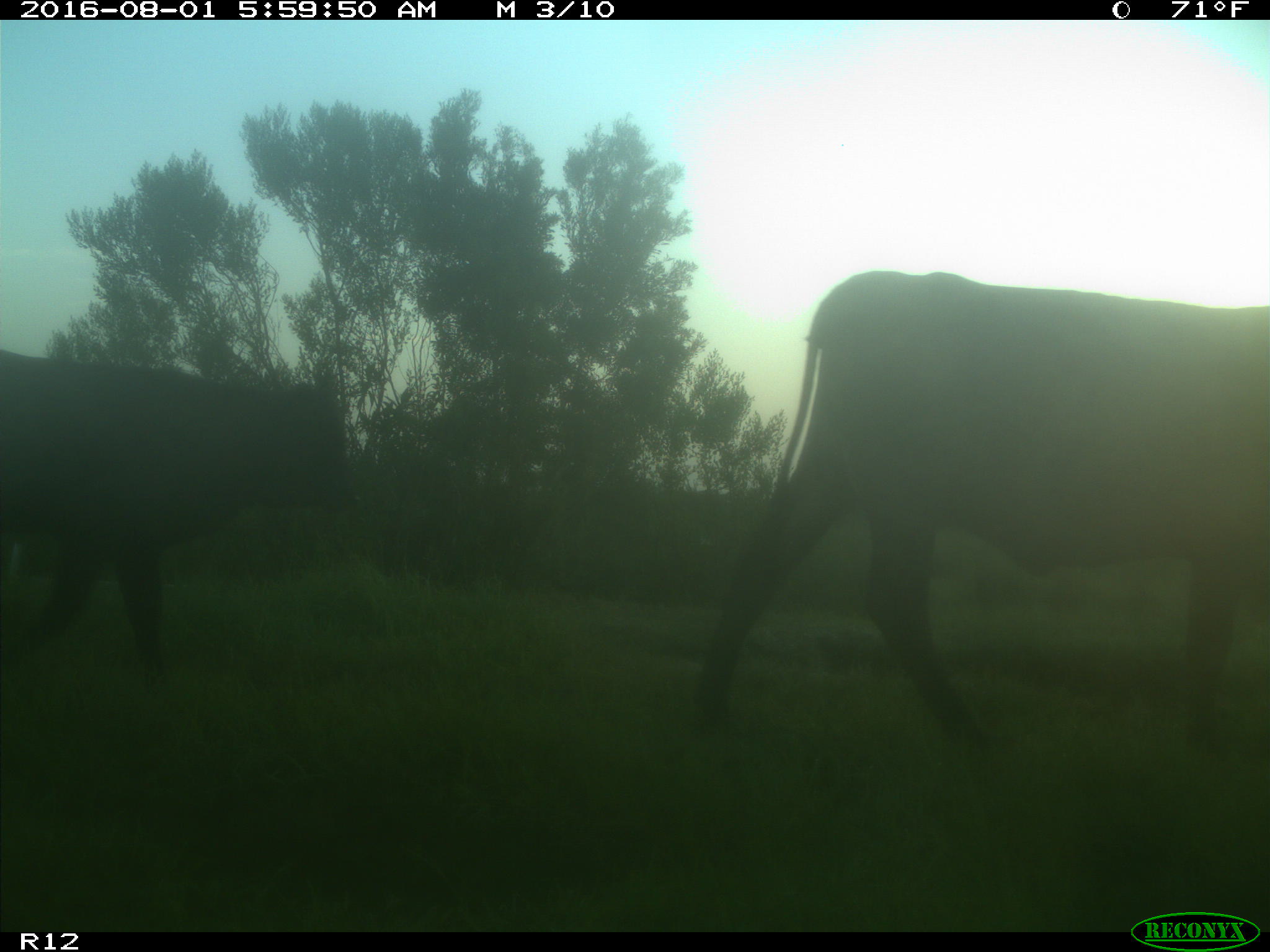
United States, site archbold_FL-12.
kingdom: Animalia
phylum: Chordata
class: Mammalia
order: Artiodactyla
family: Bovidae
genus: Bos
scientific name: Bos taurus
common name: domestic cow